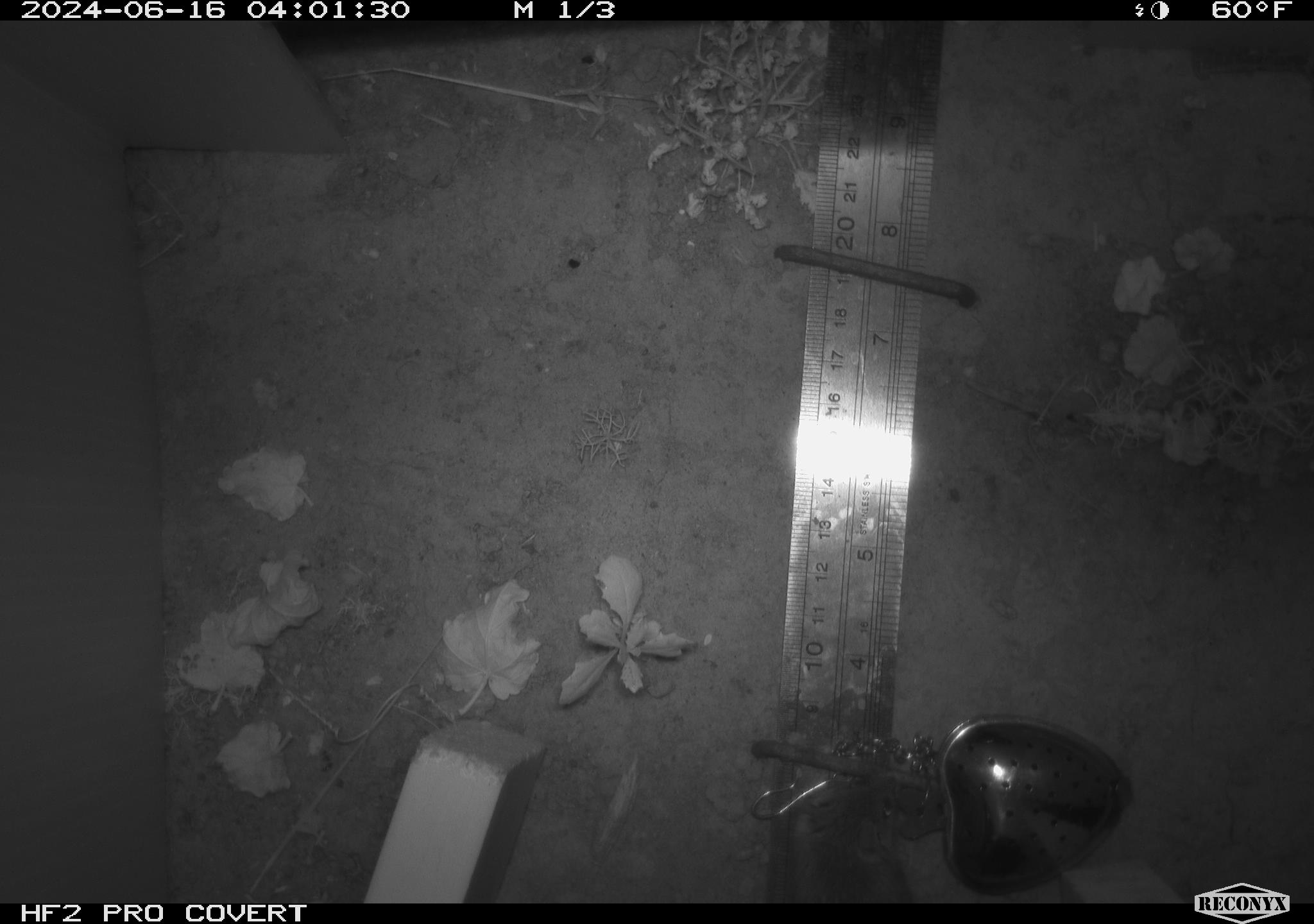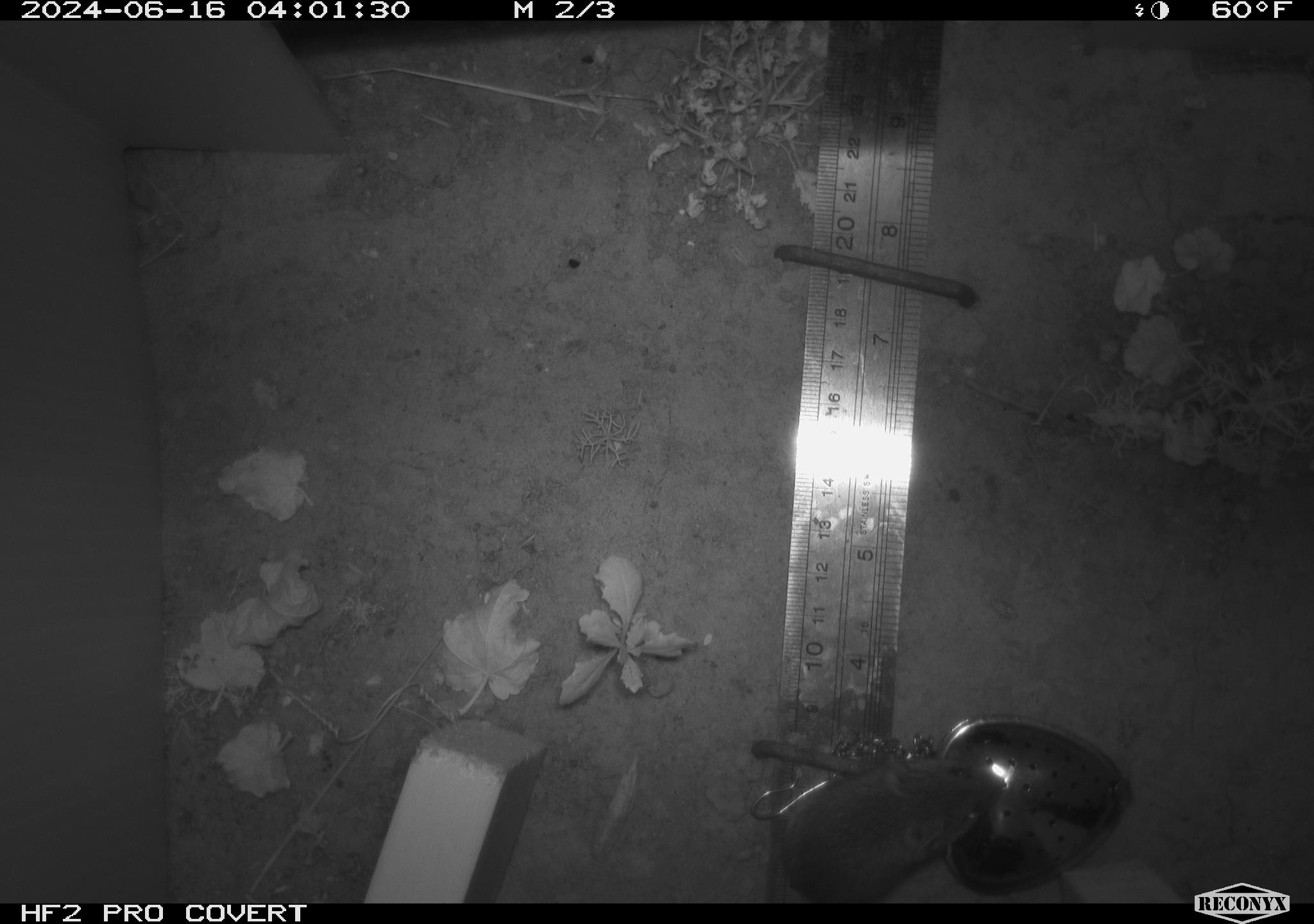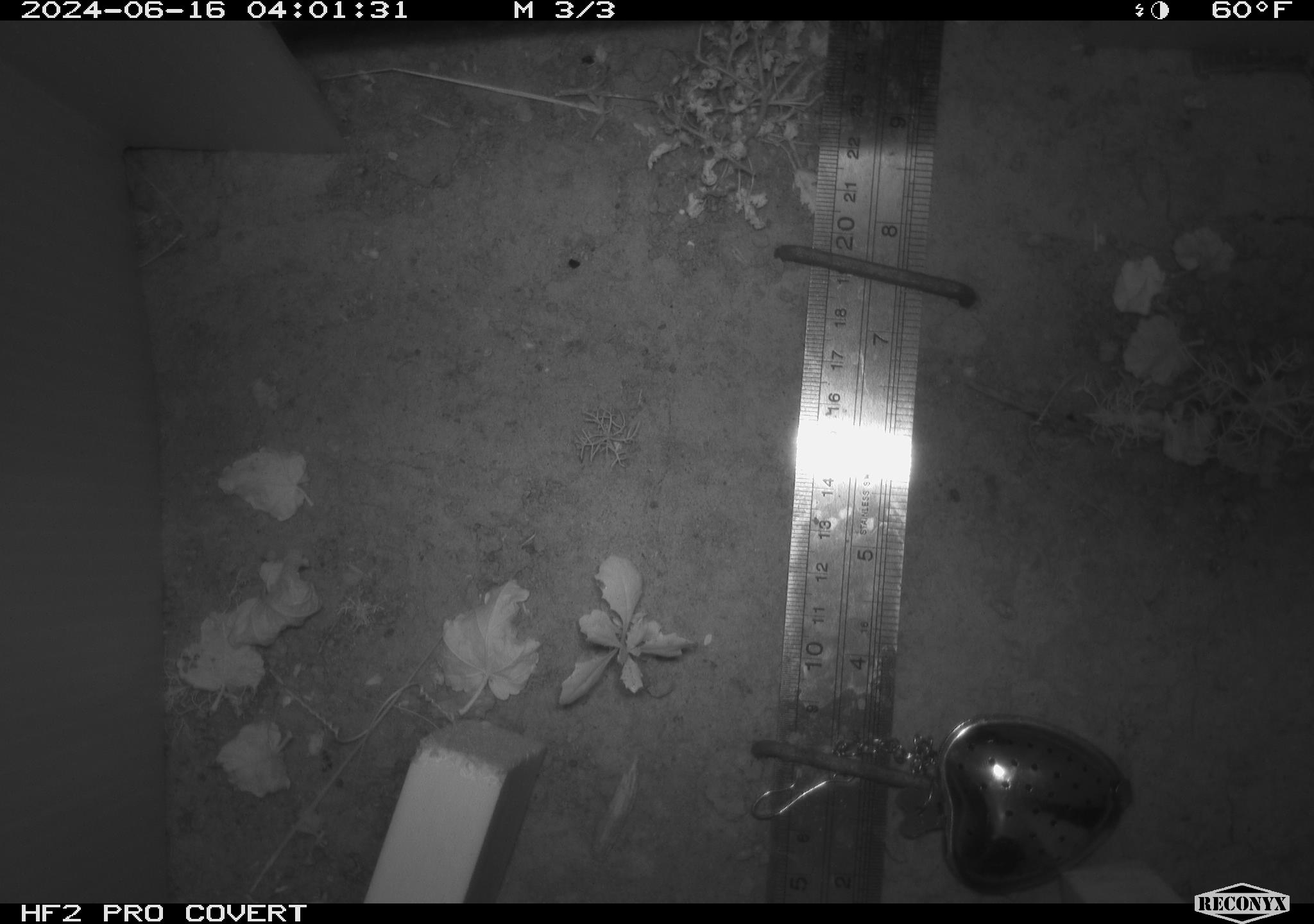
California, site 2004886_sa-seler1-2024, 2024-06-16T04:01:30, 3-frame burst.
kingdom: Animalia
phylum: Chordata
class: Mammalia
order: Rodentia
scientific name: Rodentia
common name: mouse species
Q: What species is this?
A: Mouse species (Rodentia).